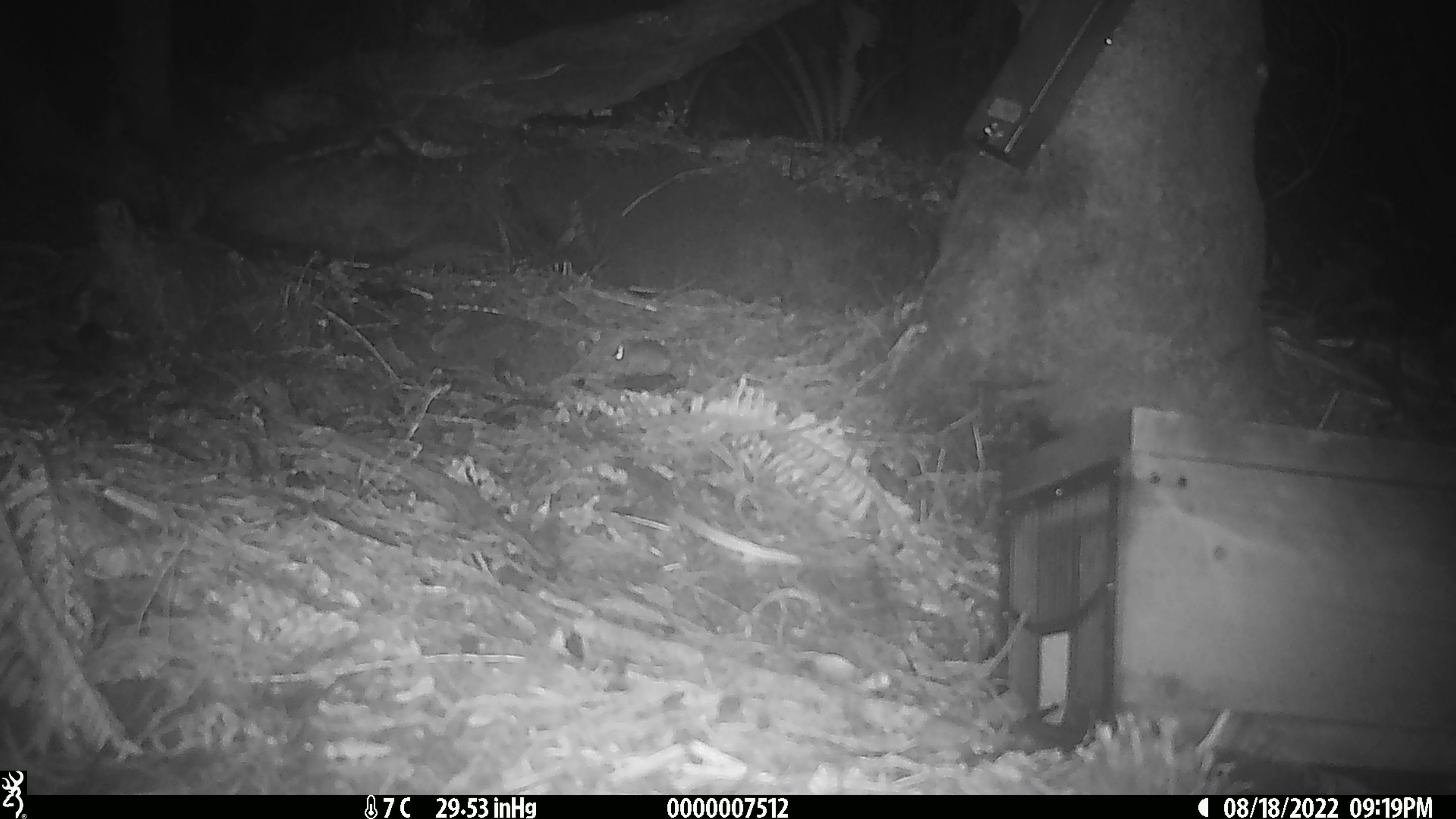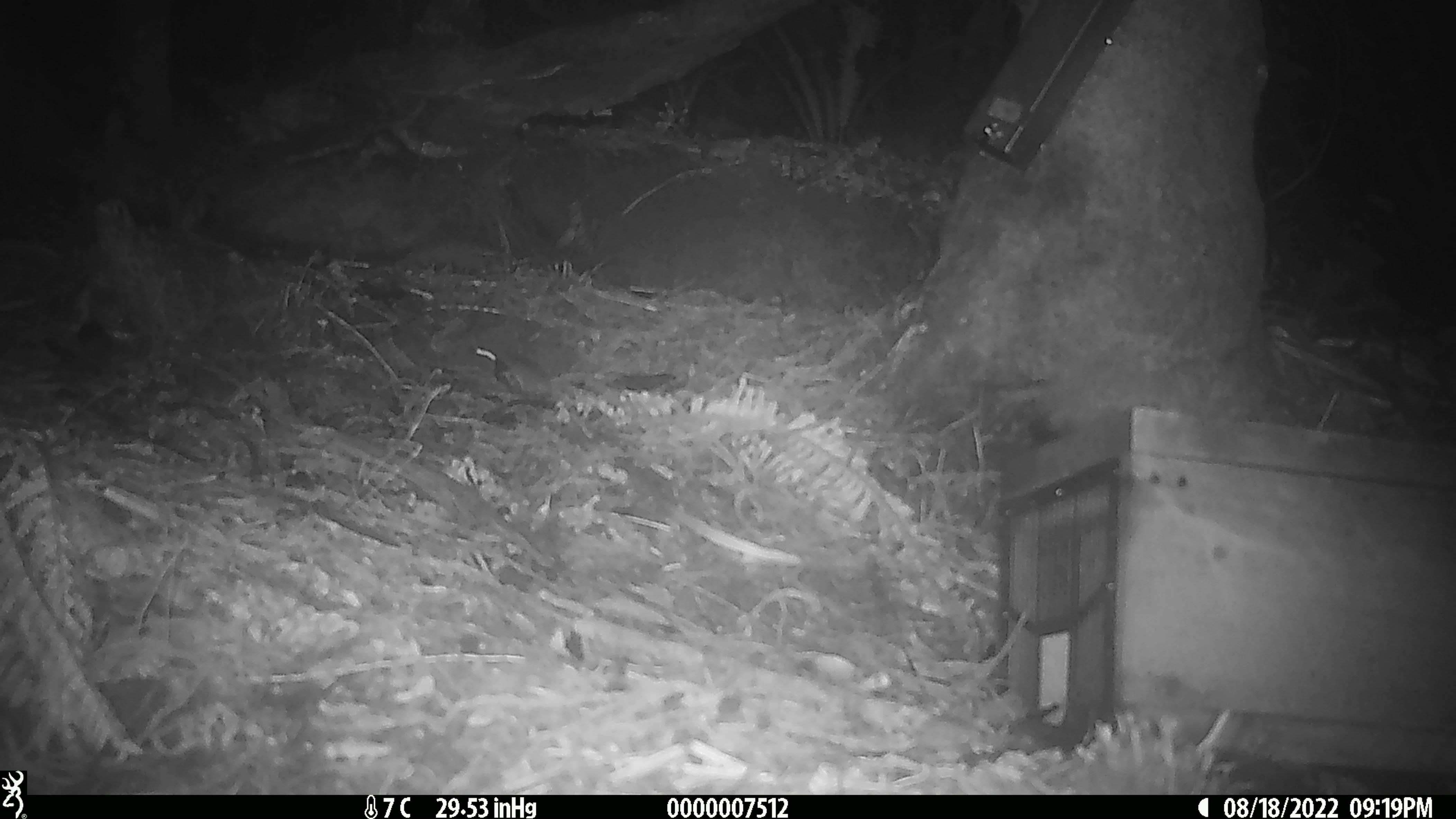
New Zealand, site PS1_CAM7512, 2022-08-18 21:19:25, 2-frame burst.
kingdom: Animalia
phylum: Chordata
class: Mammalia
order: Rodentia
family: Muridae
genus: Mus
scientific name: Mus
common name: mouse